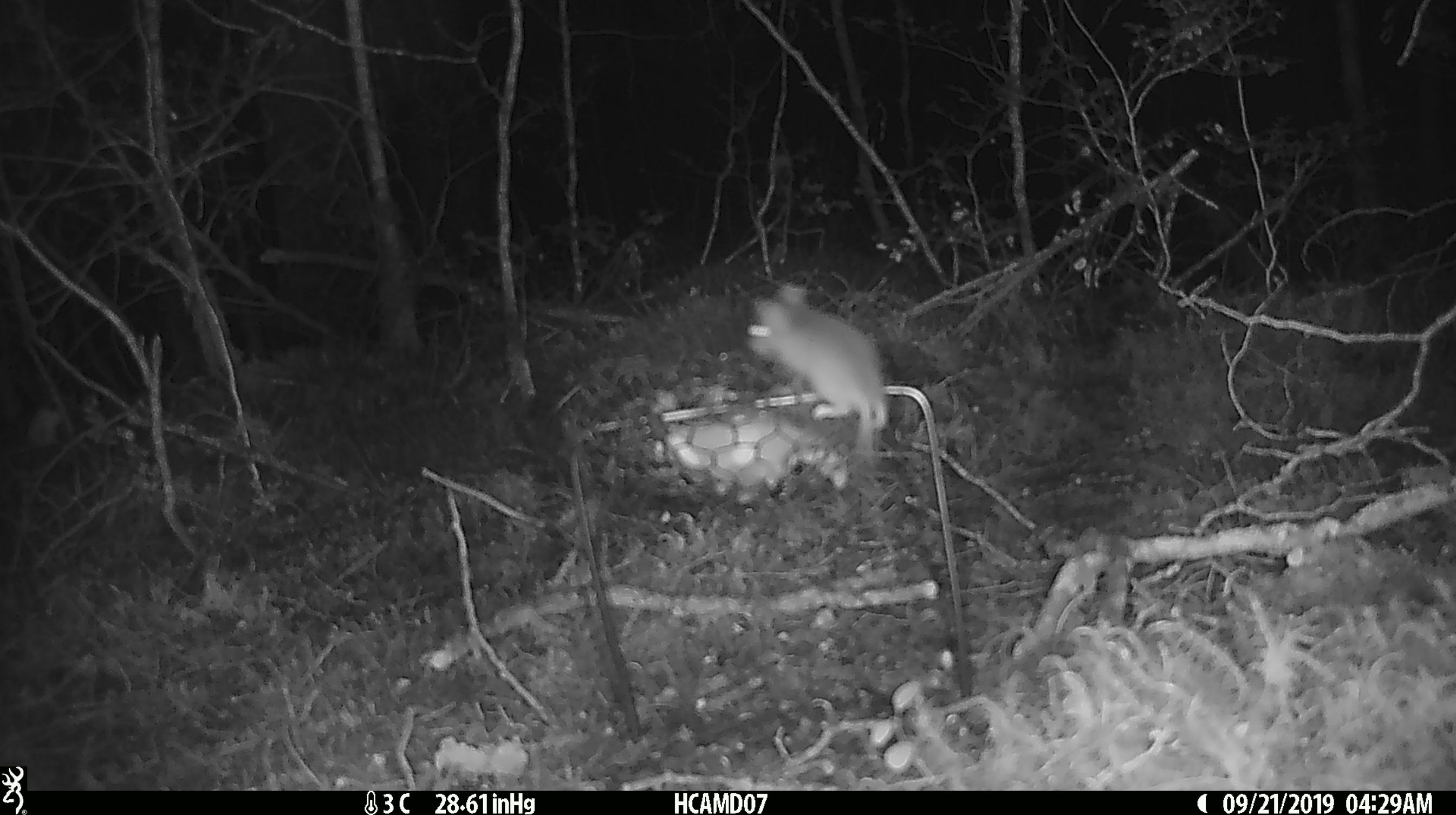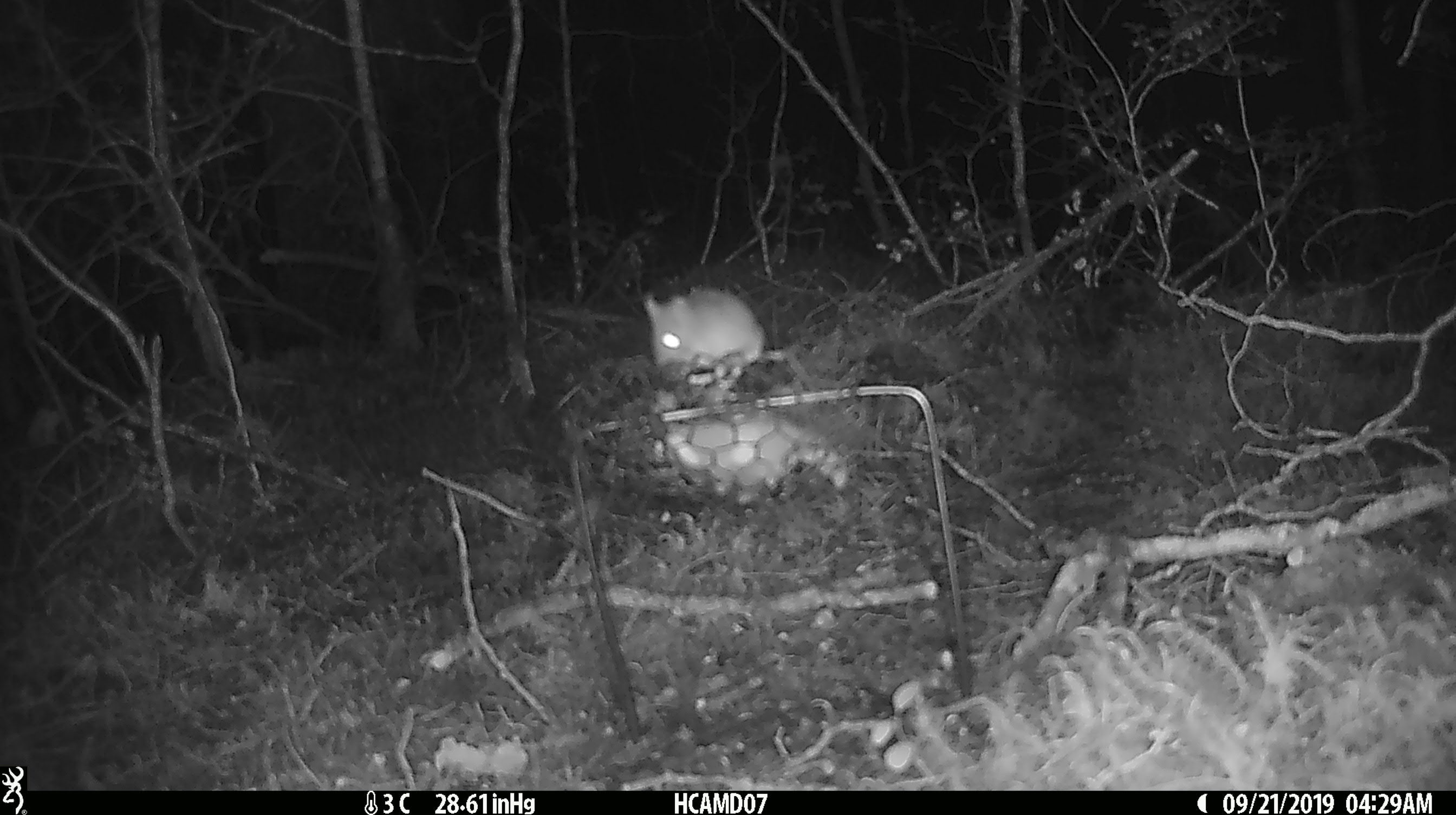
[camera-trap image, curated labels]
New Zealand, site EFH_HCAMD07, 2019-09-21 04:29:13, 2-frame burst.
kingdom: Animalia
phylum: Chordata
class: Mammalia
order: Rodentia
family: Muridae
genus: Mus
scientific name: Mus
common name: mouse